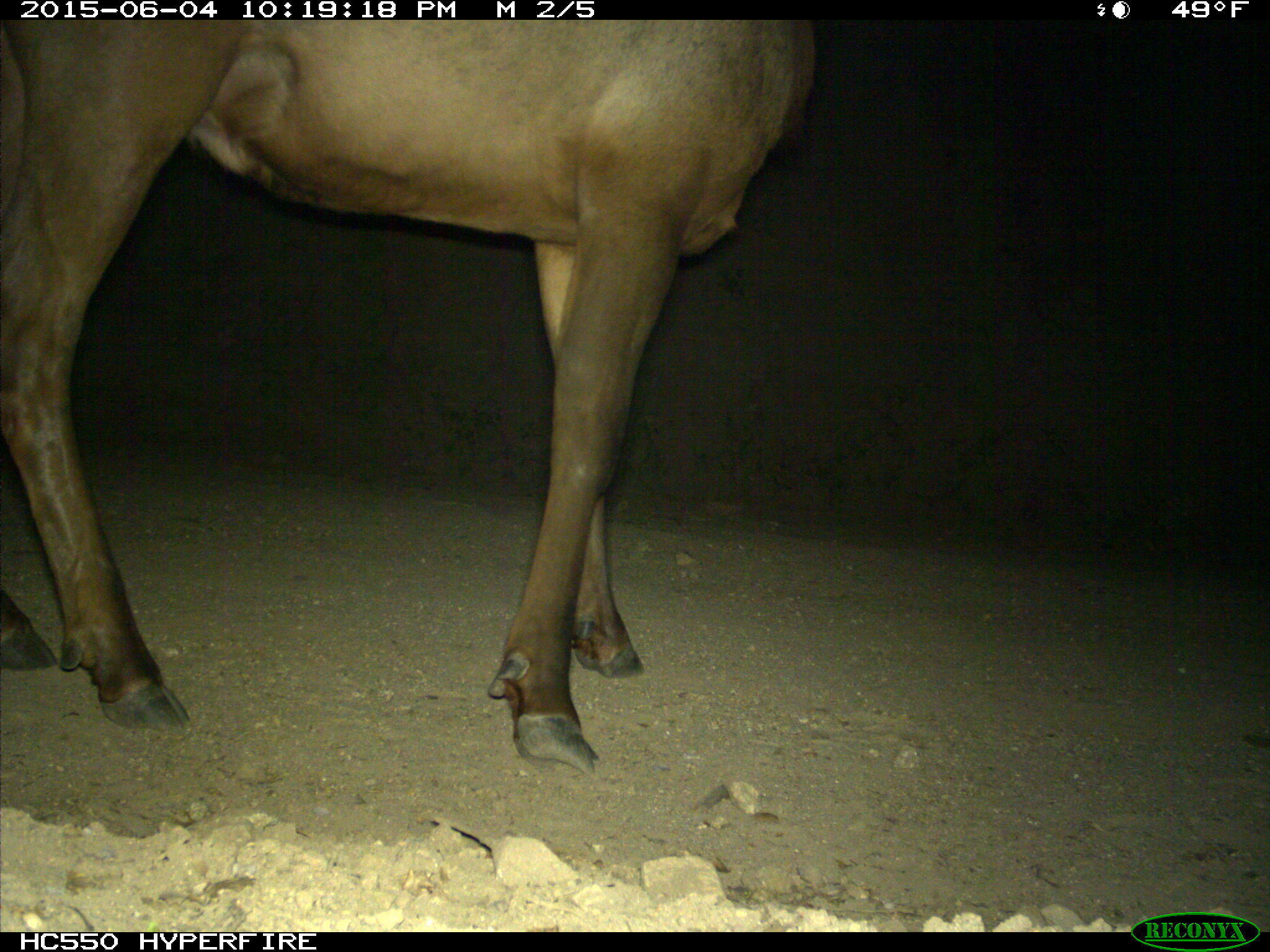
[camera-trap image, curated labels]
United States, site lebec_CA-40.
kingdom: Animalia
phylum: Chordata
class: Mammalia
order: Artiodactyla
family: Cervidae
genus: Cervus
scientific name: Cervus canadensis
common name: elk